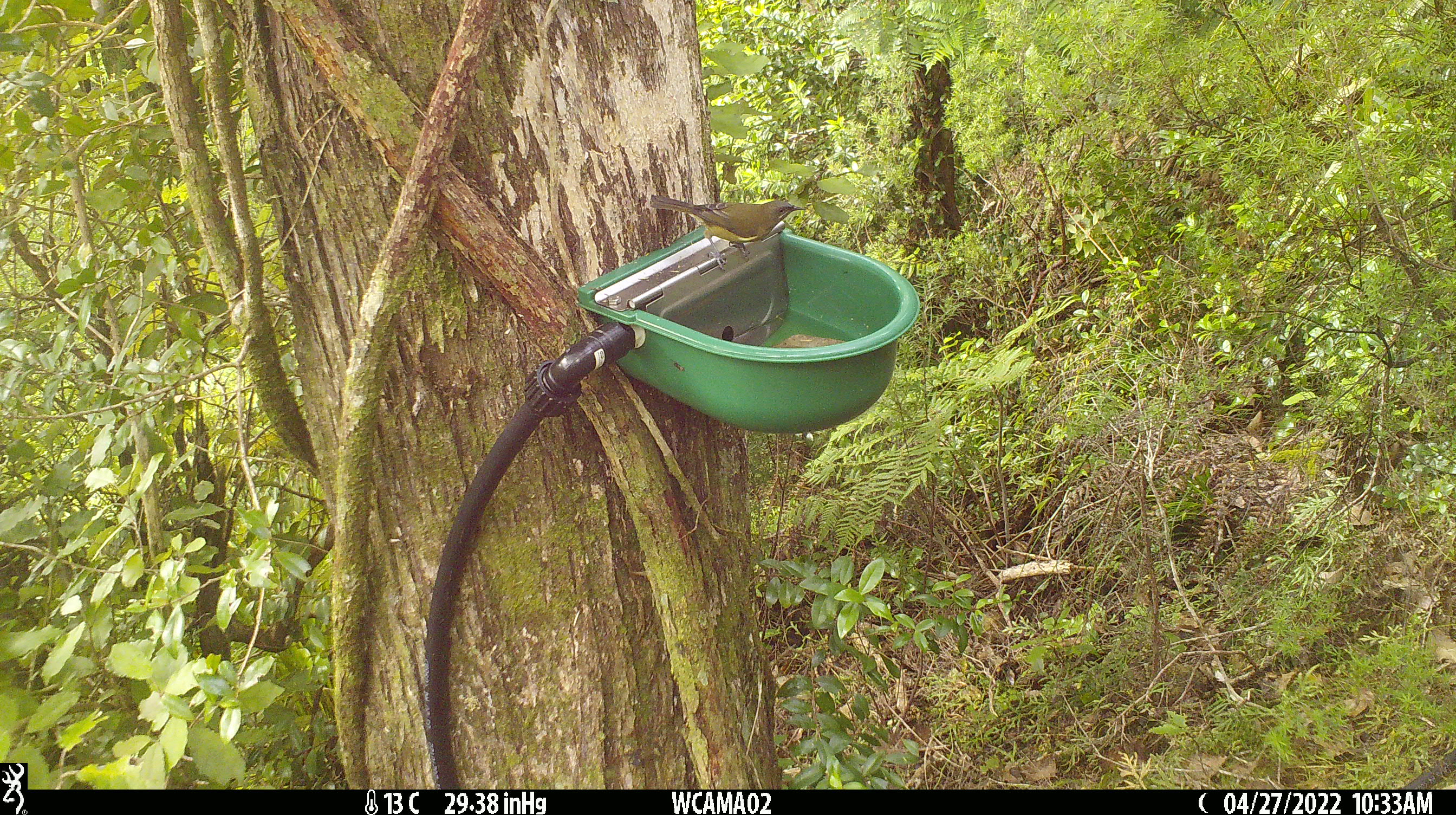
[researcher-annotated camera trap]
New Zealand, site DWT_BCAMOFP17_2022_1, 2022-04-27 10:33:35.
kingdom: Animalia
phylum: Chordata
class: Aves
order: Passeriformes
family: Meliphagidae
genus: Anthornis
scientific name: Anthornis melanura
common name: new zealand bellbird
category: bellbird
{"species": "bellbird (new zealand bellbird) (Anthornis melanura)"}